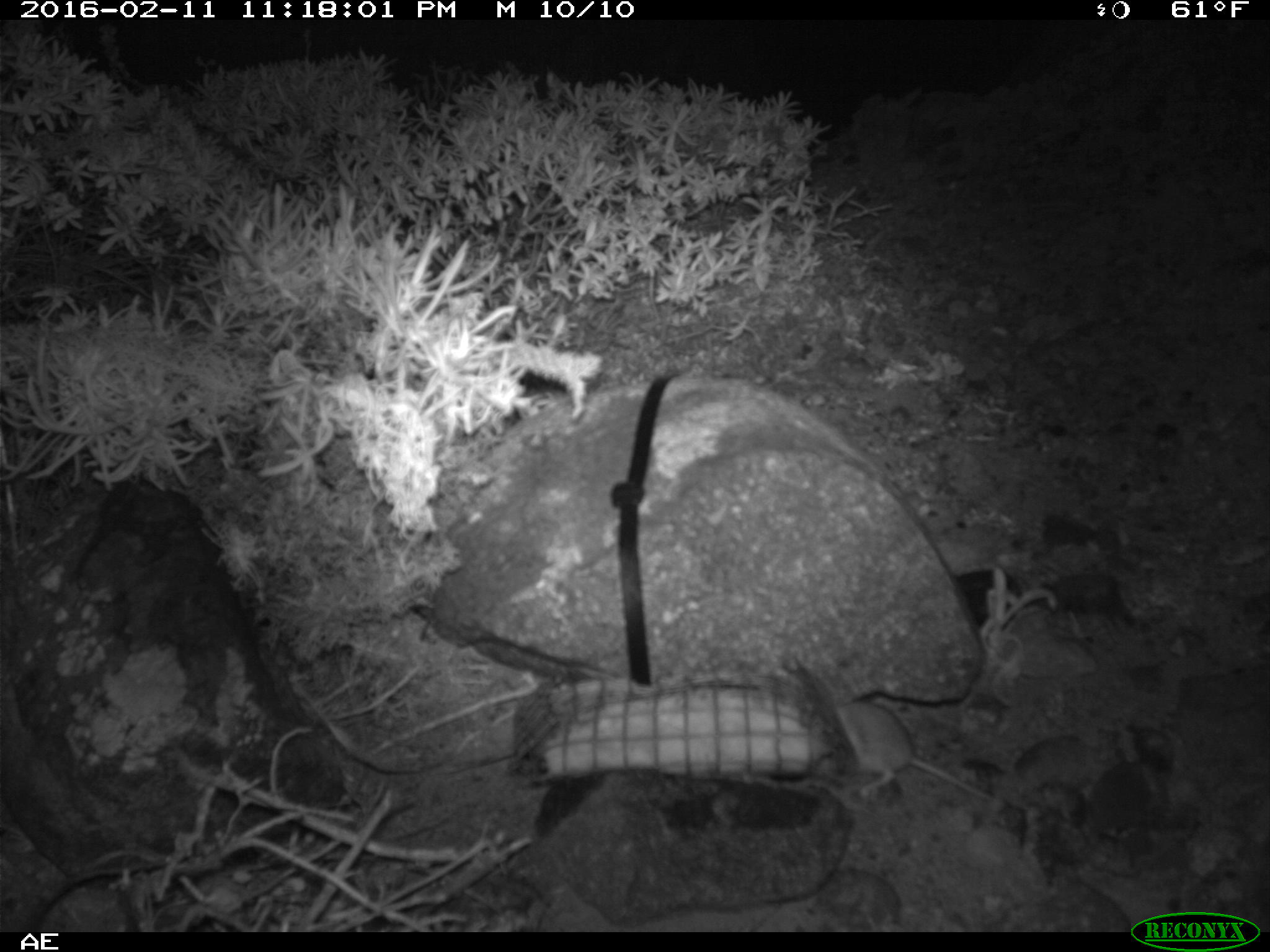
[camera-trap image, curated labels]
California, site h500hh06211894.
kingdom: Animalia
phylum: Chordata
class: Mammalia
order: Rodentia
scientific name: Rodentia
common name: rodent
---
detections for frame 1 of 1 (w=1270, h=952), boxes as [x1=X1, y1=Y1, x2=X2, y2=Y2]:
rodent: [x1=833, y1=698, x2=997, y2=800]